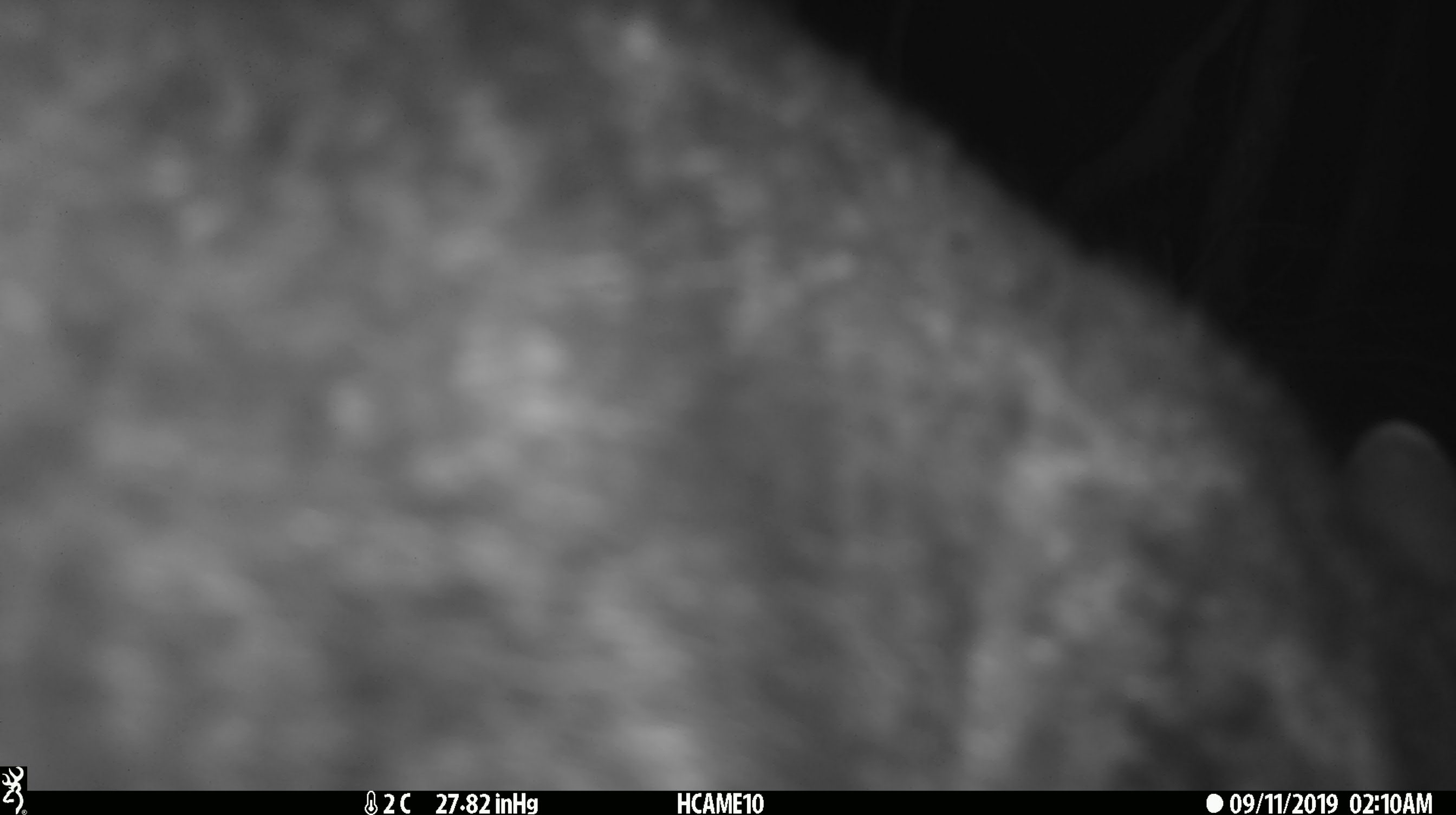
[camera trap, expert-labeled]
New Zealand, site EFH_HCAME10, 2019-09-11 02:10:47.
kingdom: Animalia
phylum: Chordata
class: Mammalia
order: Diprotodontia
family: Phalangeridae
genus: Trichosurus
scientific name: Trichosurus vulpecula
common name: common brushtail possum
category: possum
Possum (common brushtail possum) (Trichosurus vulpecula).